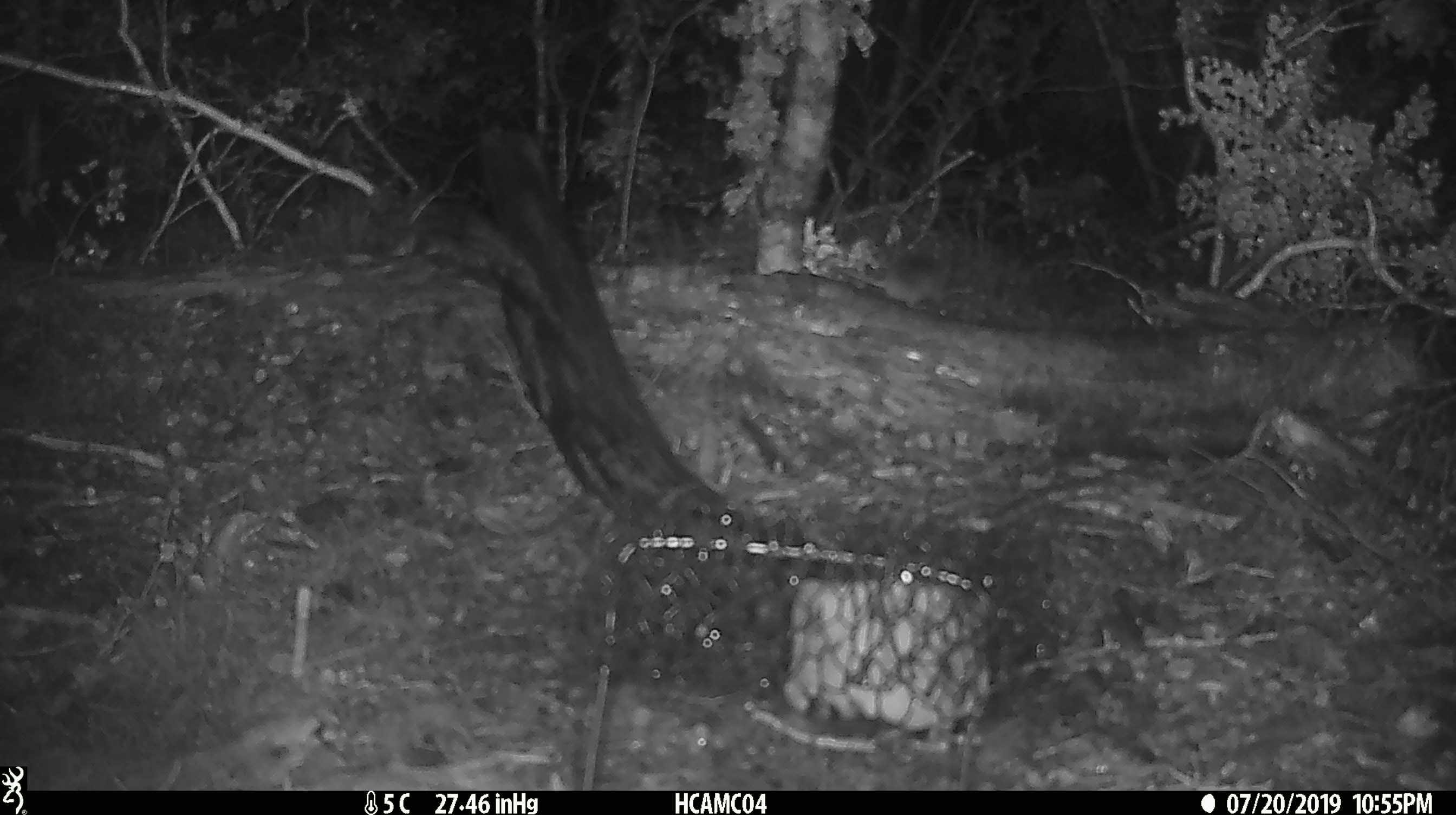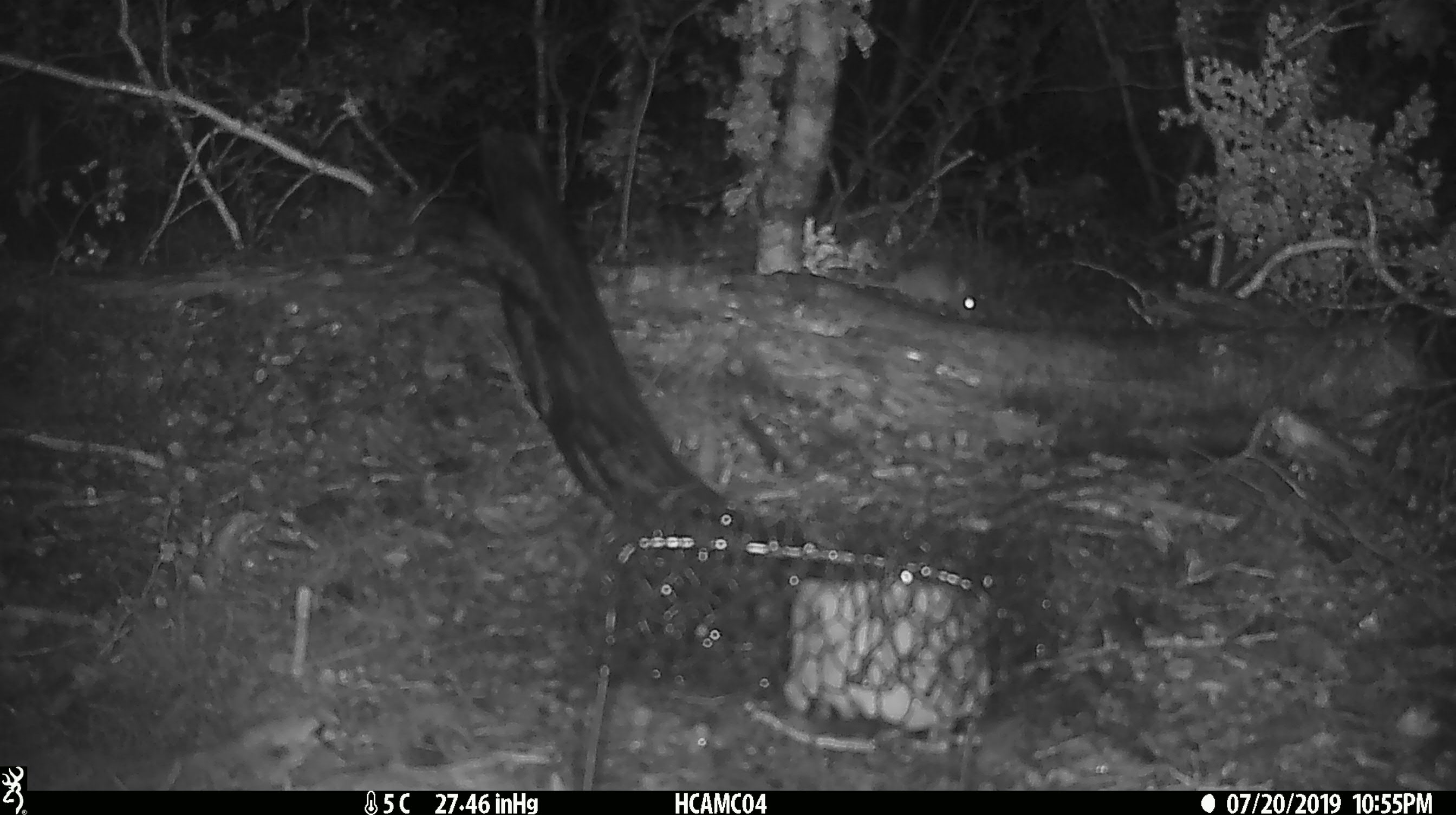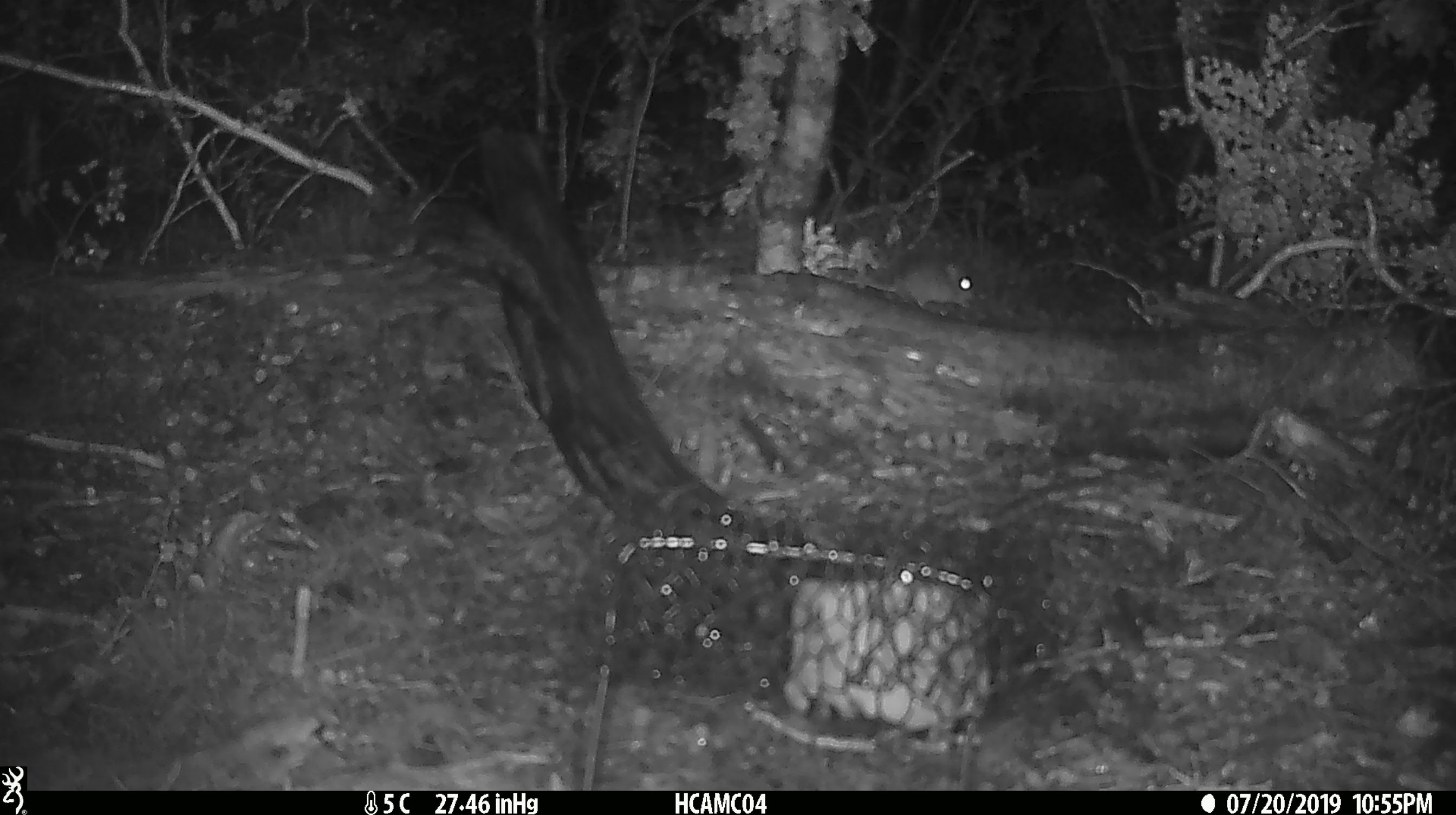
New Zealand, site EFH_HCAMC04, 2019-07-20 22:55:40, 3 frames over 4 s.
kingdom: Animalia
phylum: Chordata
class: Mammalia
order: Rodentia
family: Muridae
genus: Mus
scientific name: Mus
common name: mouse